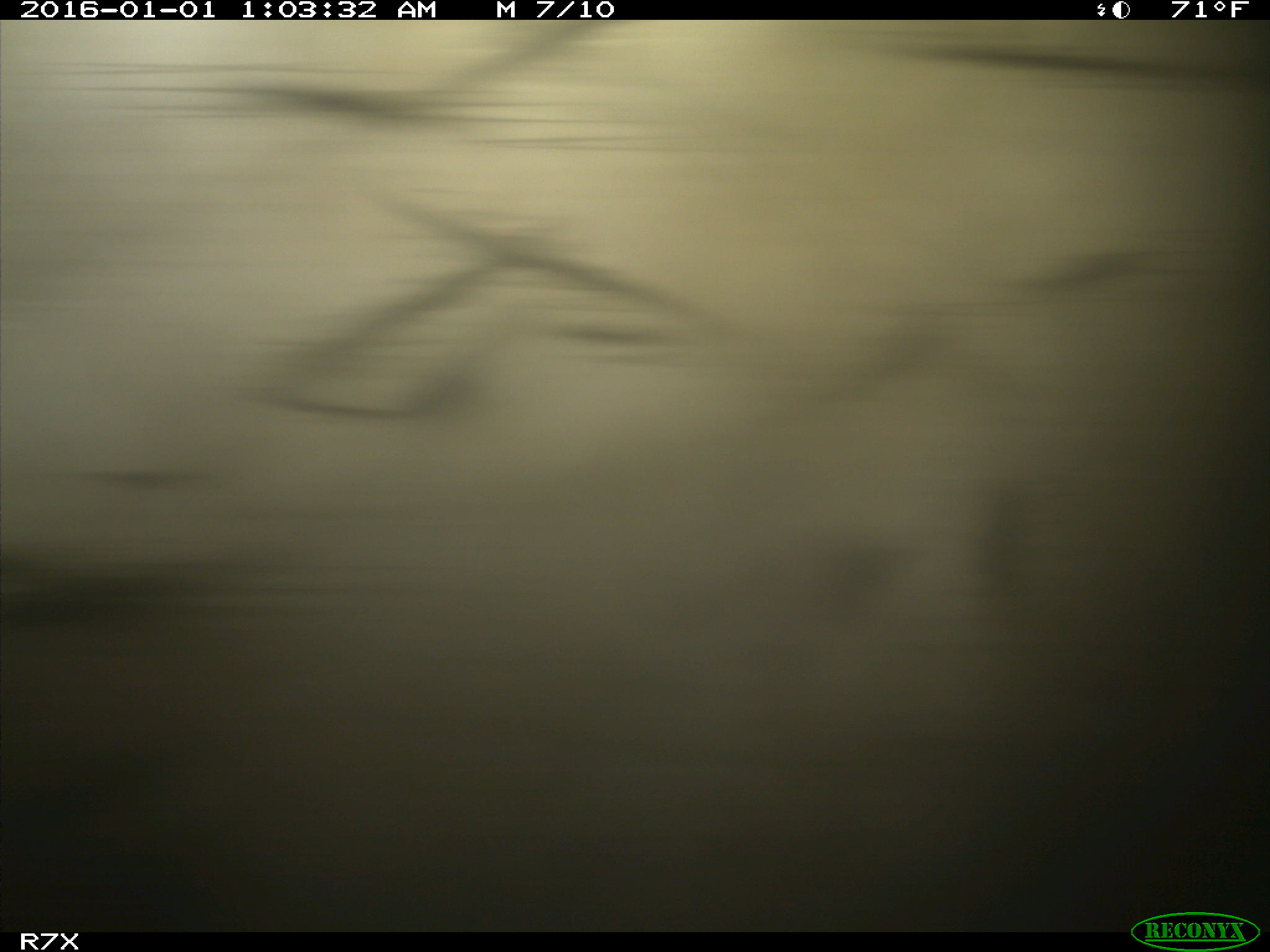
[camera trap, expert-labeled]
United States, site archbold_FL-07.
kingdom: Animalia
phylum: Chordata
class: Mammalia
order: Artiodactyla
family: Bovidae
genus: Bos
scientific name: Bos taurus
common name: domestic cow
Bos taurus (domestic cow).